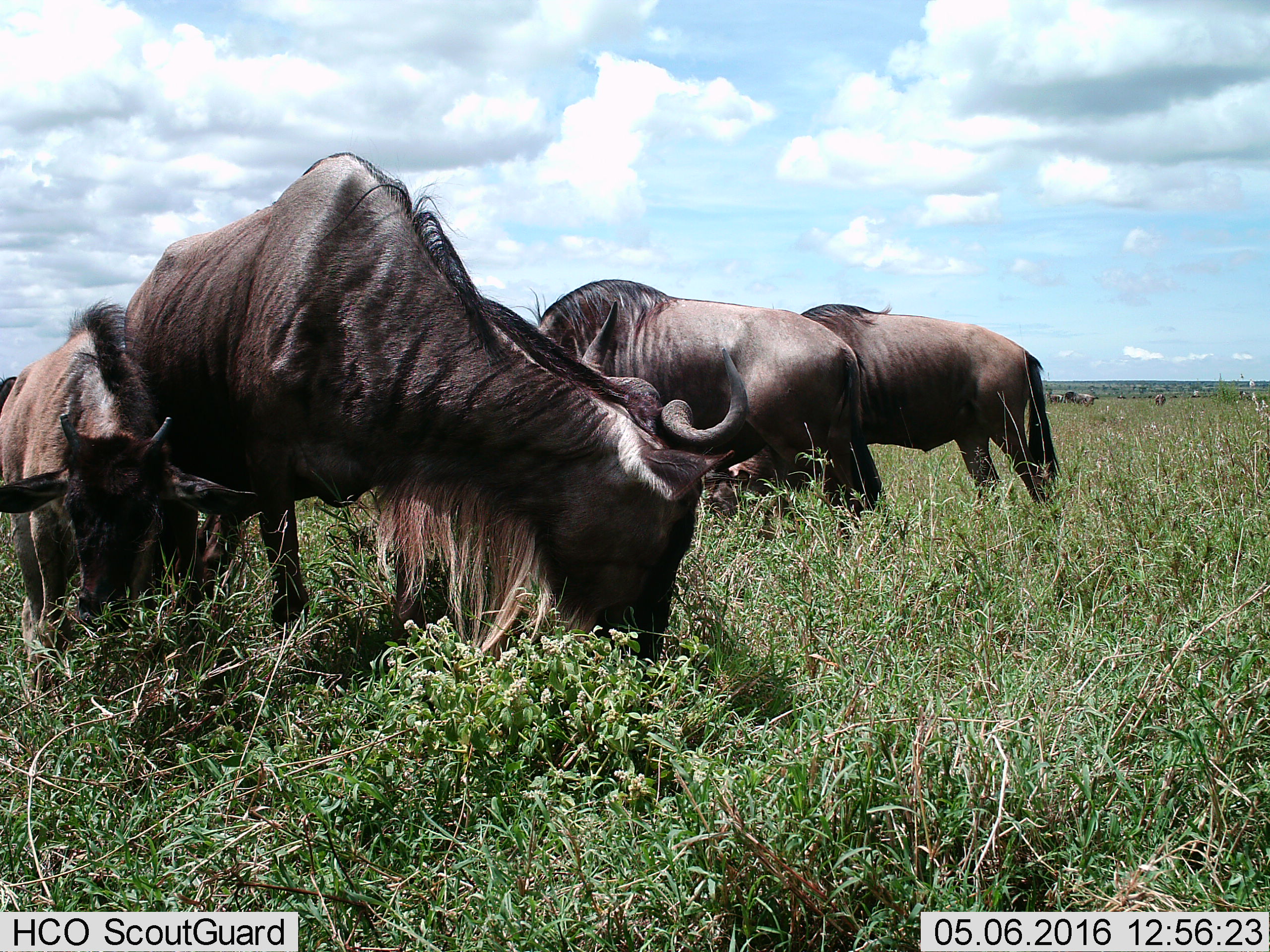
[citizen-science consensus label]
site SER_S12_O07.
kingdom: Animalia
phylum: Chordata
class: Mammalia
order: Artiodactyla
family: Bovidae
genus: Connochaetes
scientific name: Connochaetes taurinus taurinus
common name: blue wildebeest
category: wildebeestblue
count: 8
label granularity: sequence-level